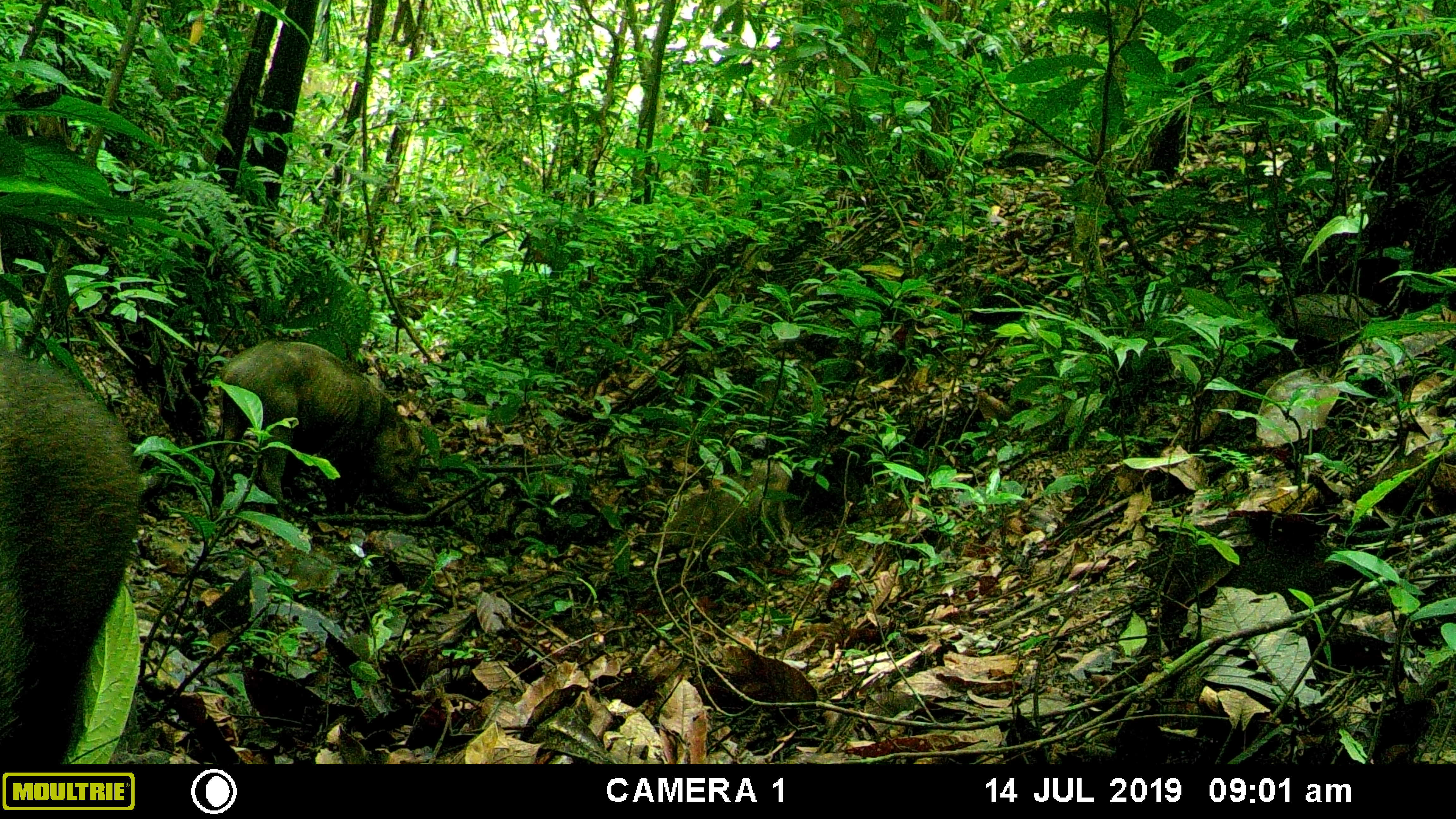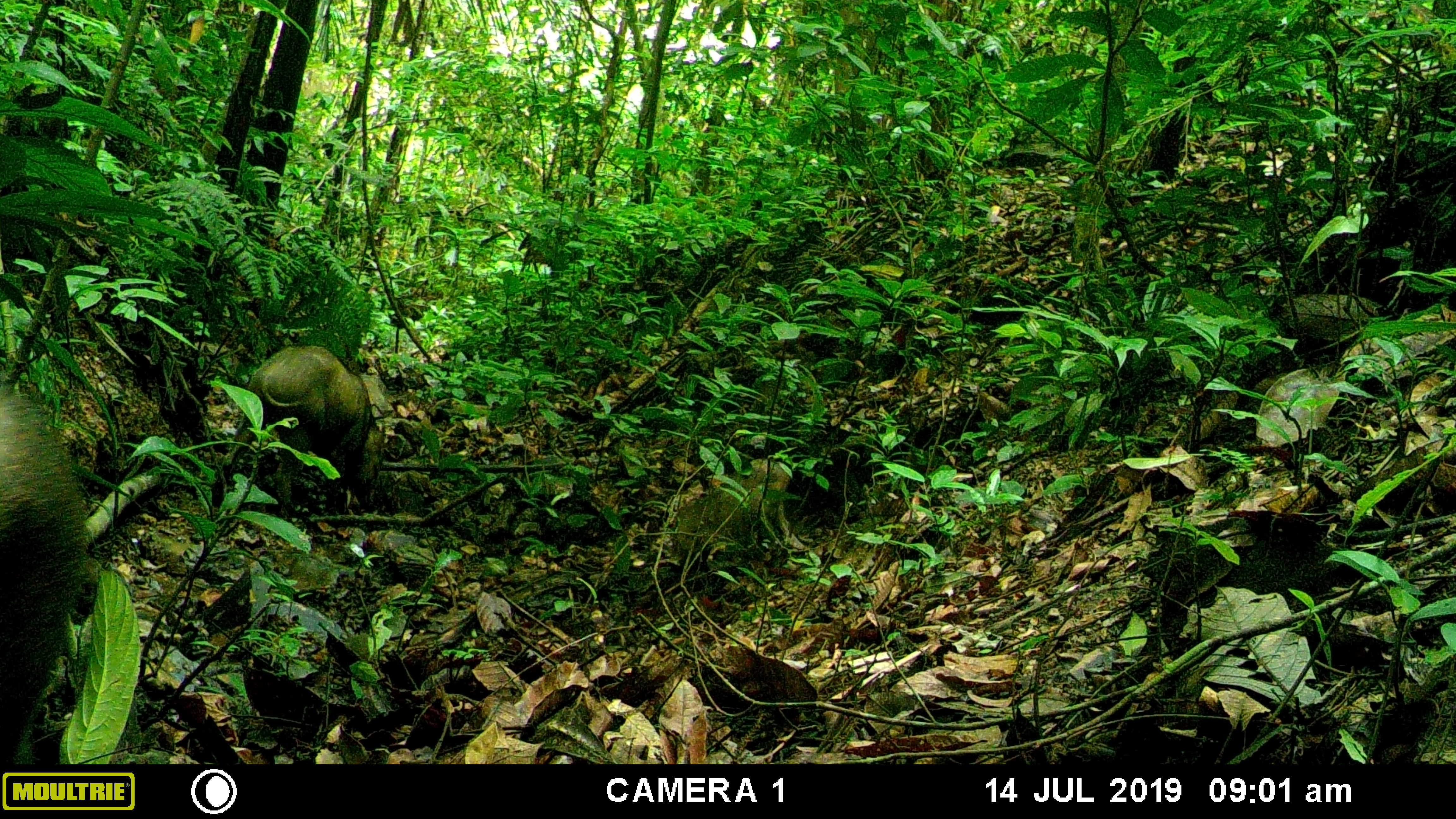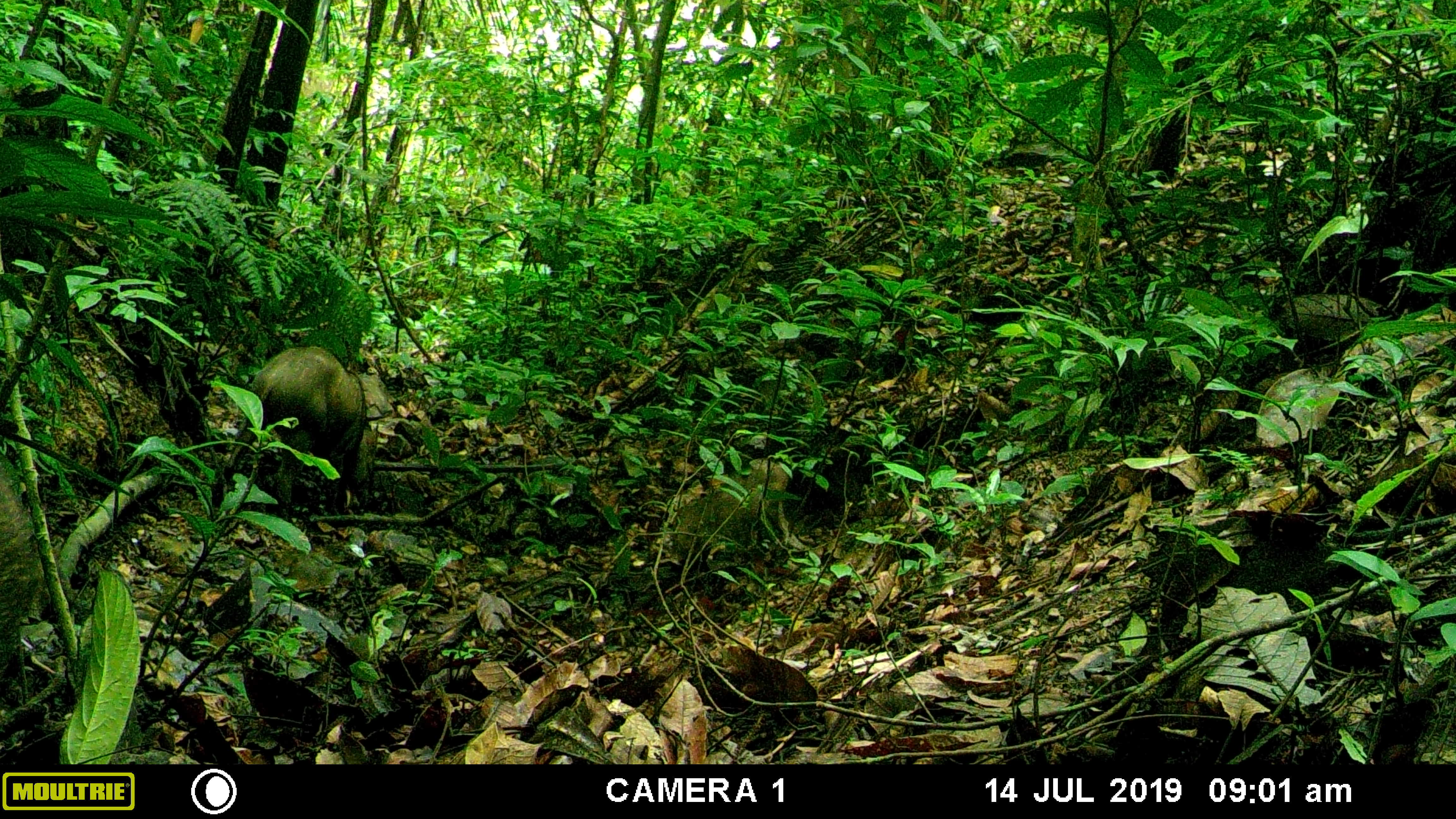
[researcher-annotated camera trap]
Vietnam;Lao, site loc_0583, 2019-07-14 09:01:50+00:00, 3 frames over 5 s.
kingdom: Animalia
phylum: Chordata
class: Mammalia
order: Artiodactyla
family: Suidae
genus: Sus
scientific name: Sus scrofa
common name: eurasian wild pig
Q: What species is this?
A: Eurasian wild pig (Sus scrofa).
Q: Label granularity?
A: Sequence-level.